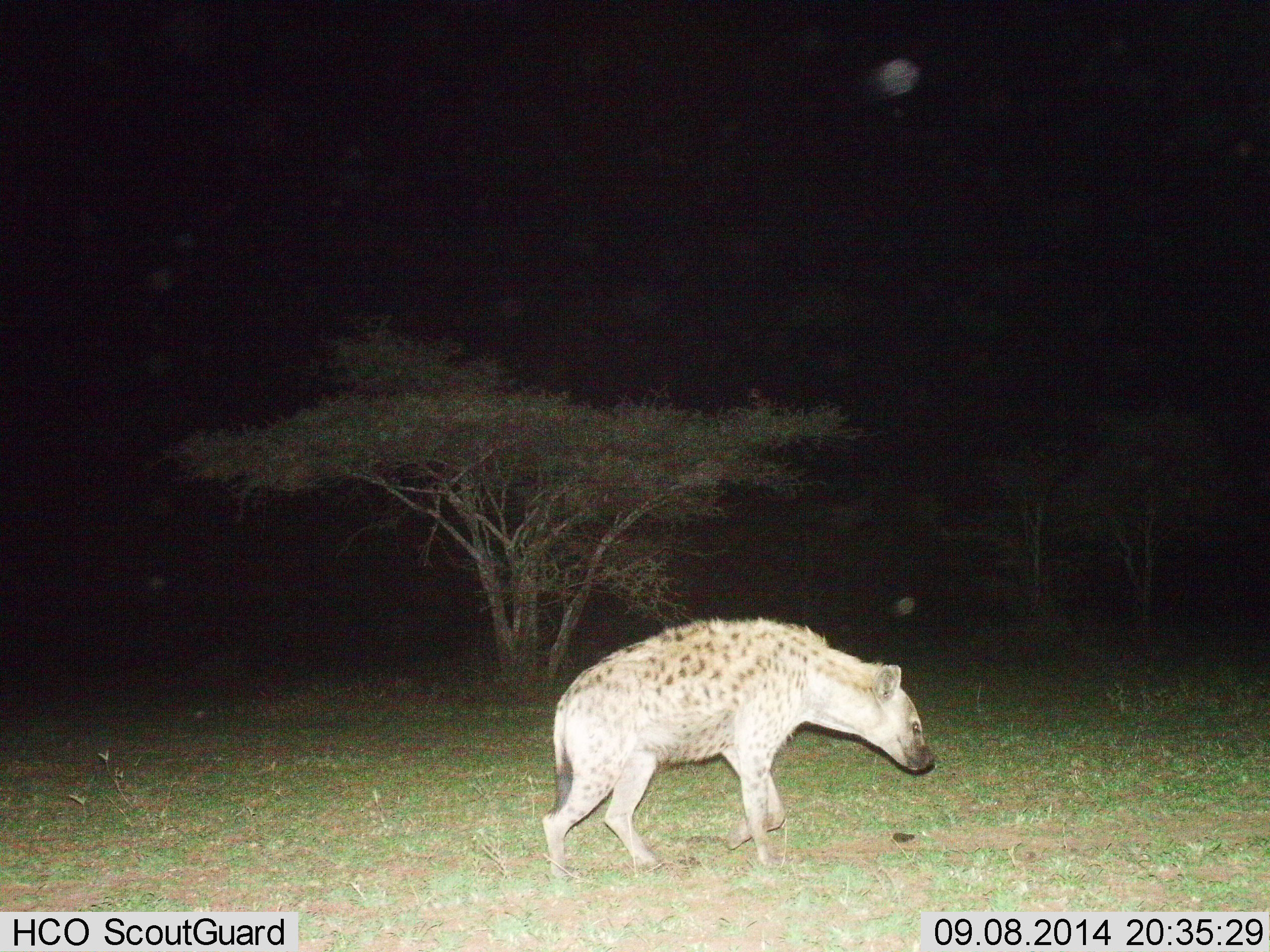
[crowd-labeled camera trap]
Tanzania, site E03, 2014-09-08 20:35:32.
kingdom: Animalia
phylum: Chordata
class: Mammalia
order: Carnivora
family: Hyaenidae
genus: Crocuta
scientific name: Crocuta crocuta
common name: spotted hyena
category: hyenaspotted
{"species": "hyenaspotted (spotted hyena) (Crocuta crocuta)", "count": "1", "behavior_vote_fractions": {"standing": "50%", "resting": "0%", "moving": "60%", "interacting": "0%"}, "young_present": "0%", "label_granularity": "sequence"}